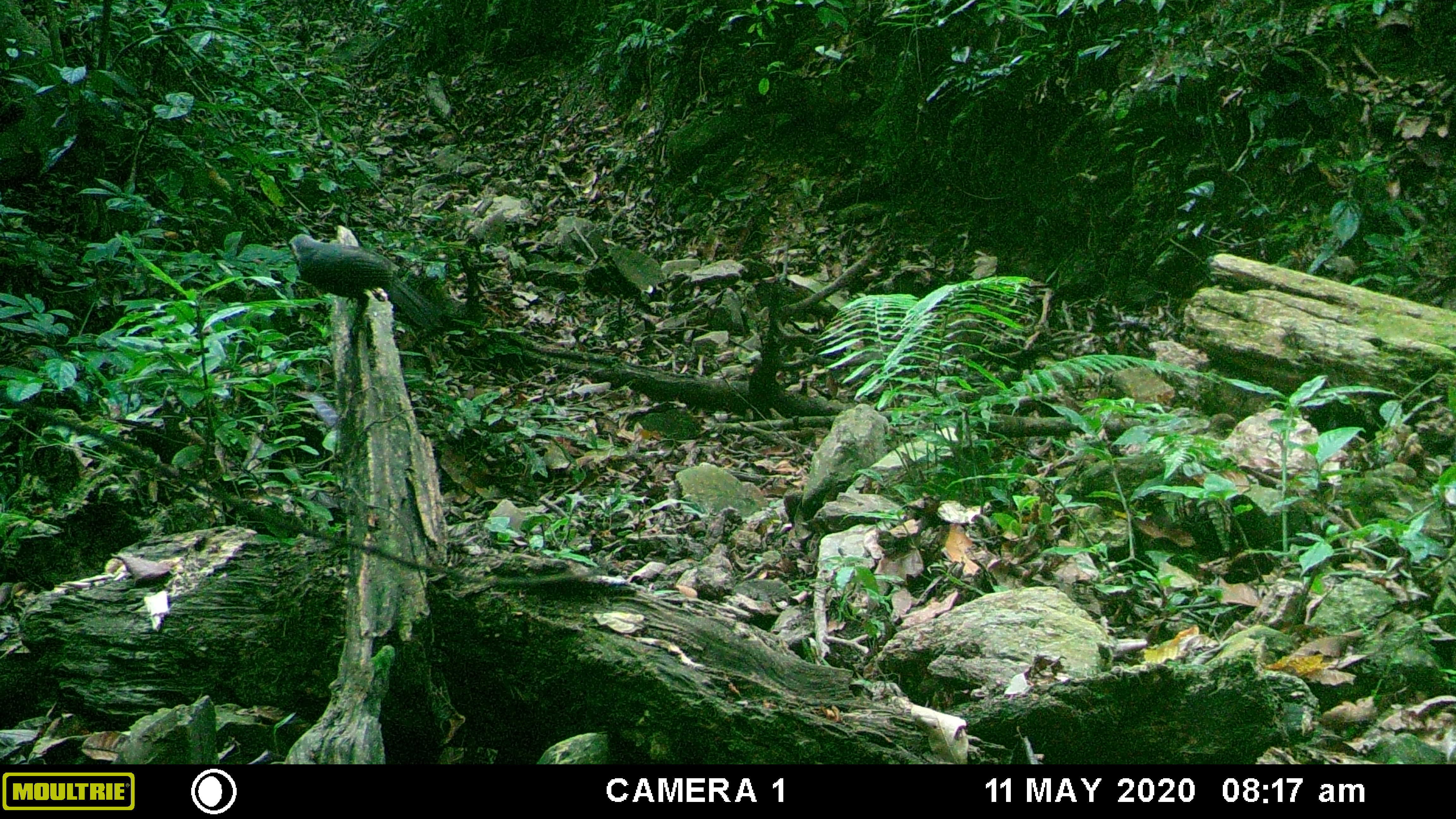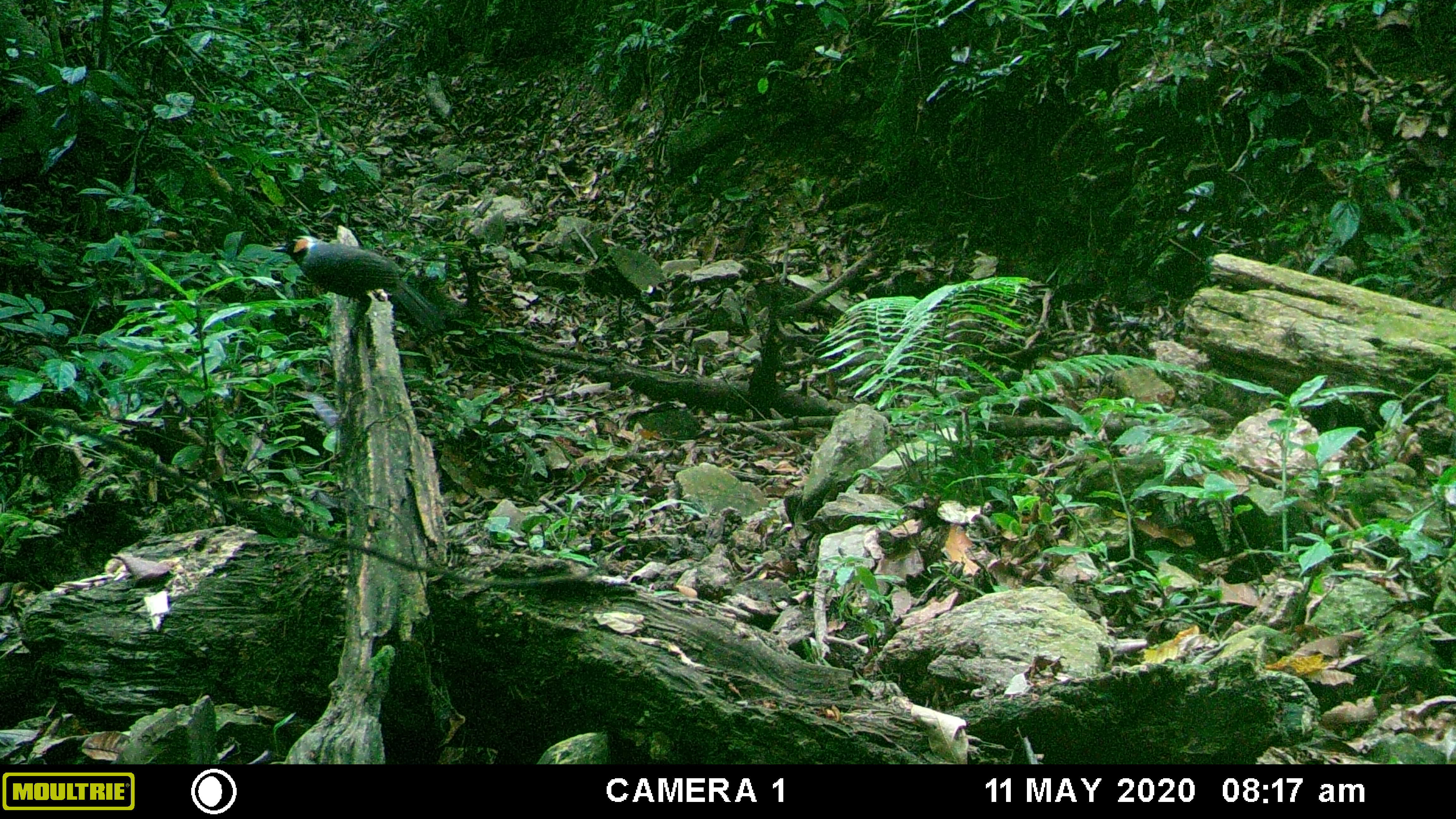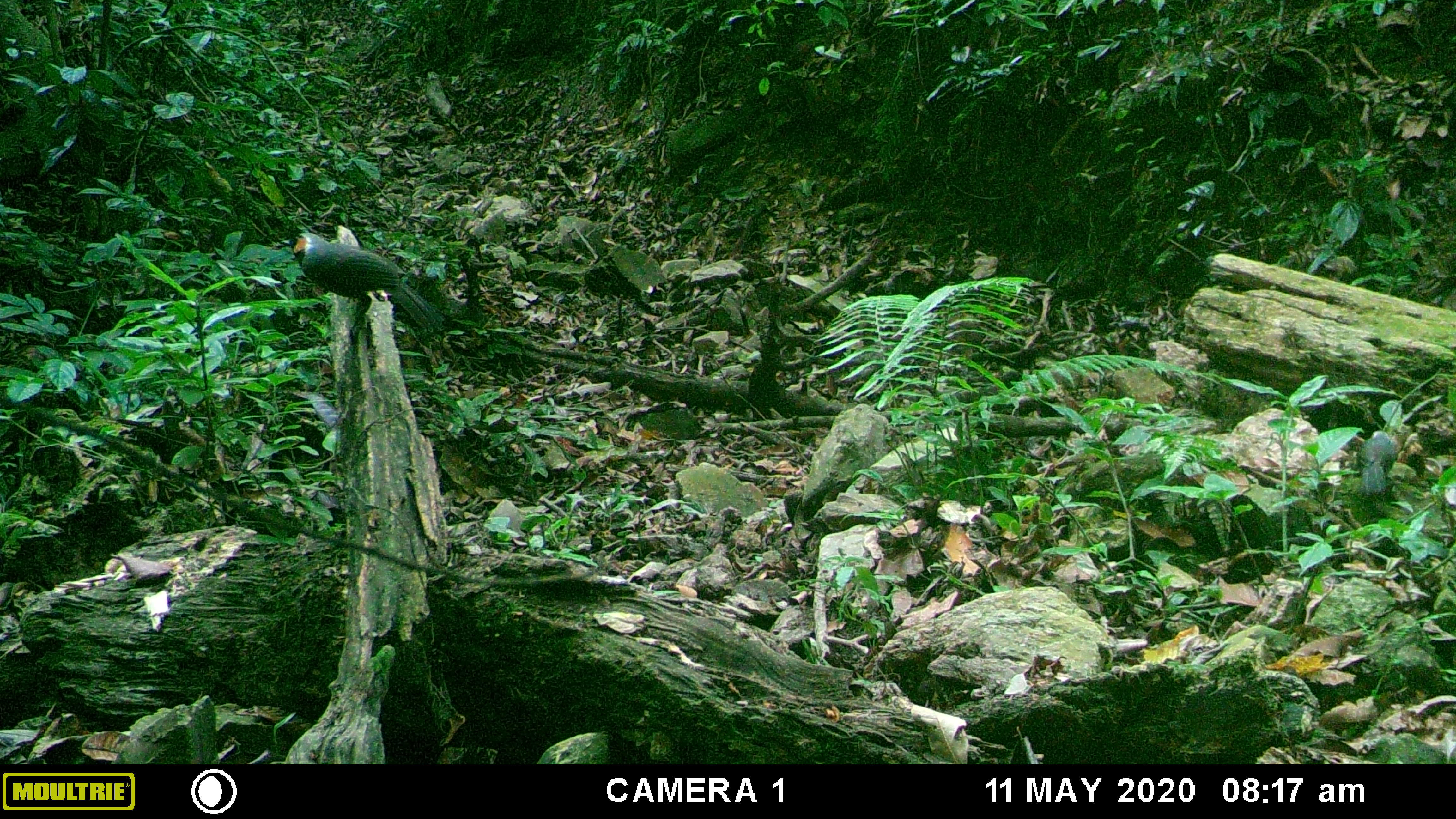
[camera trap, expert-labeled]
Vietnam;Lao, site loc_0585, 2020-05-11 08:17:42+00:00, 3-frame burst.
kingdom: Animalia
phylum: Chordata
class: Aves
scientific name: Aves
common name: bird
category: unidentified bird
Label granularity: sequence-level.